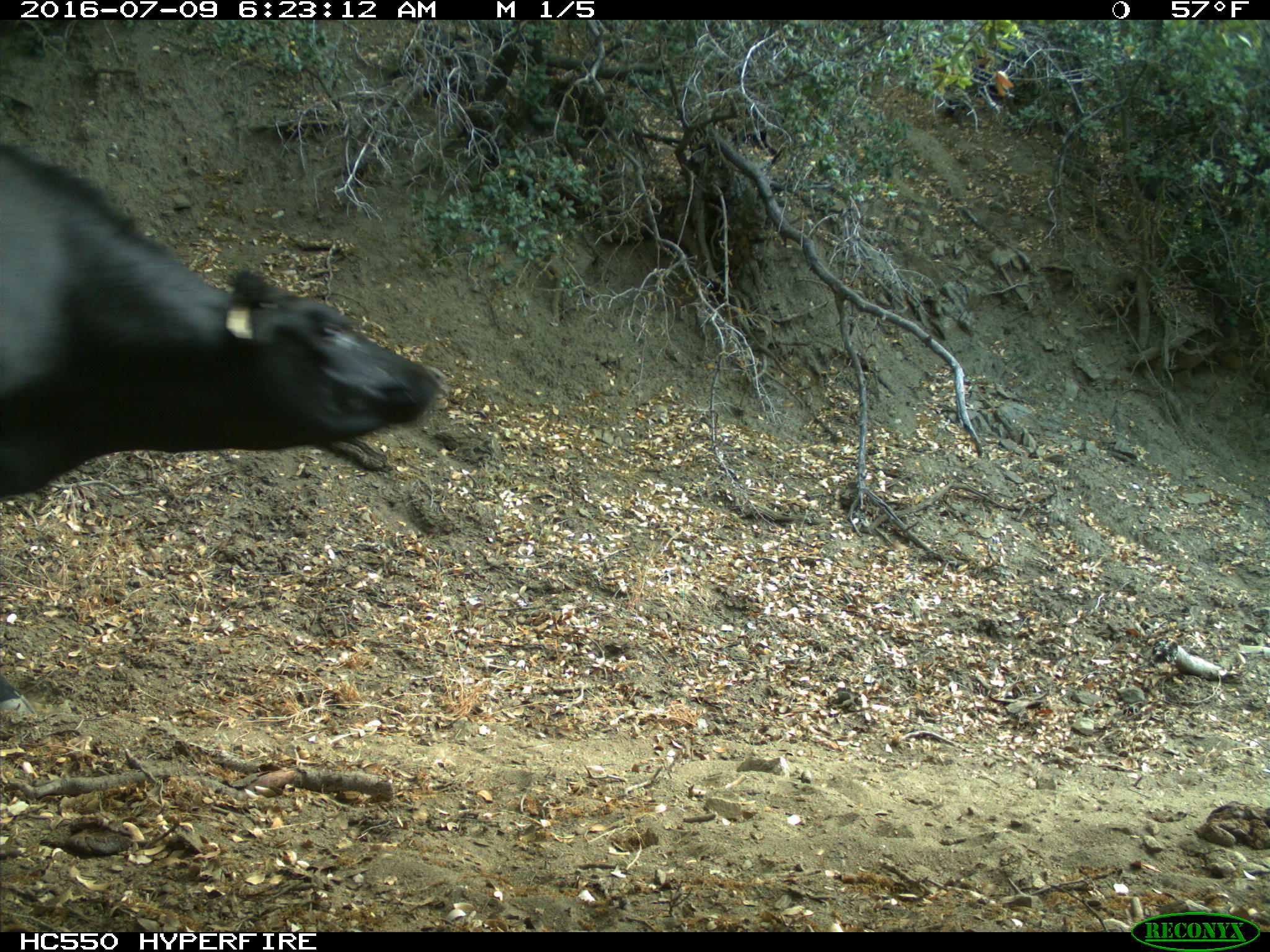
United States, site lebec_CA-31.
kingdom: Animalia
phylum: Chordata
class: Mammalia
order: Artiodactyla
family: Bovidae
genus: Bos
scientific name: Bos taurus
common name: domestic cow